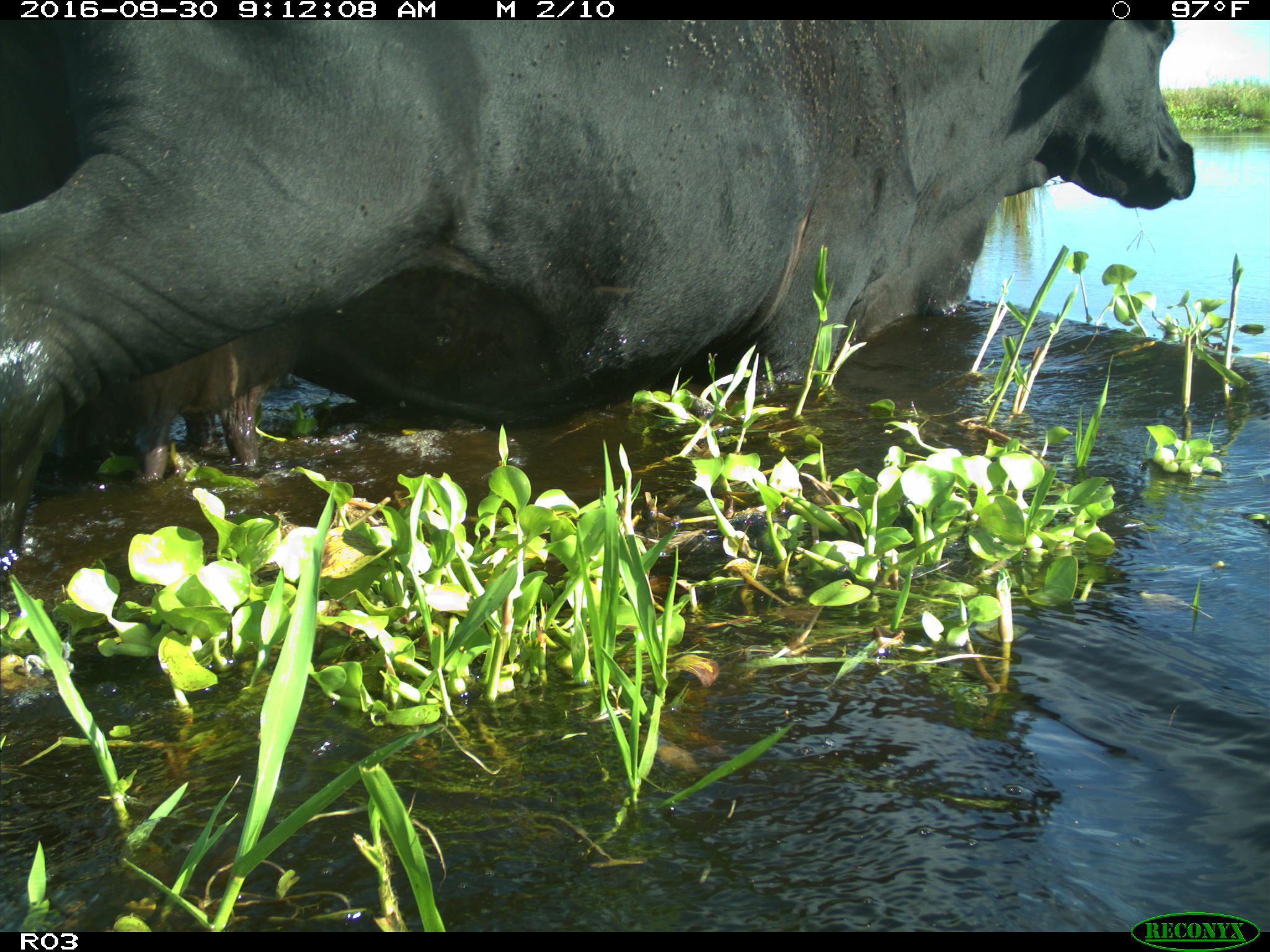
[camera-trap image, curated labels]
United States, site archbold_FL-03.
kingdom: Animalia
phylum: Chordata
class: Mammalia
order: Artiodactyla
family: Bovidae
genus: Bos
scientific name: Bos taurus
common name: domestic cow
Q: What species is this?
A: Bos taurus (domestic cow).